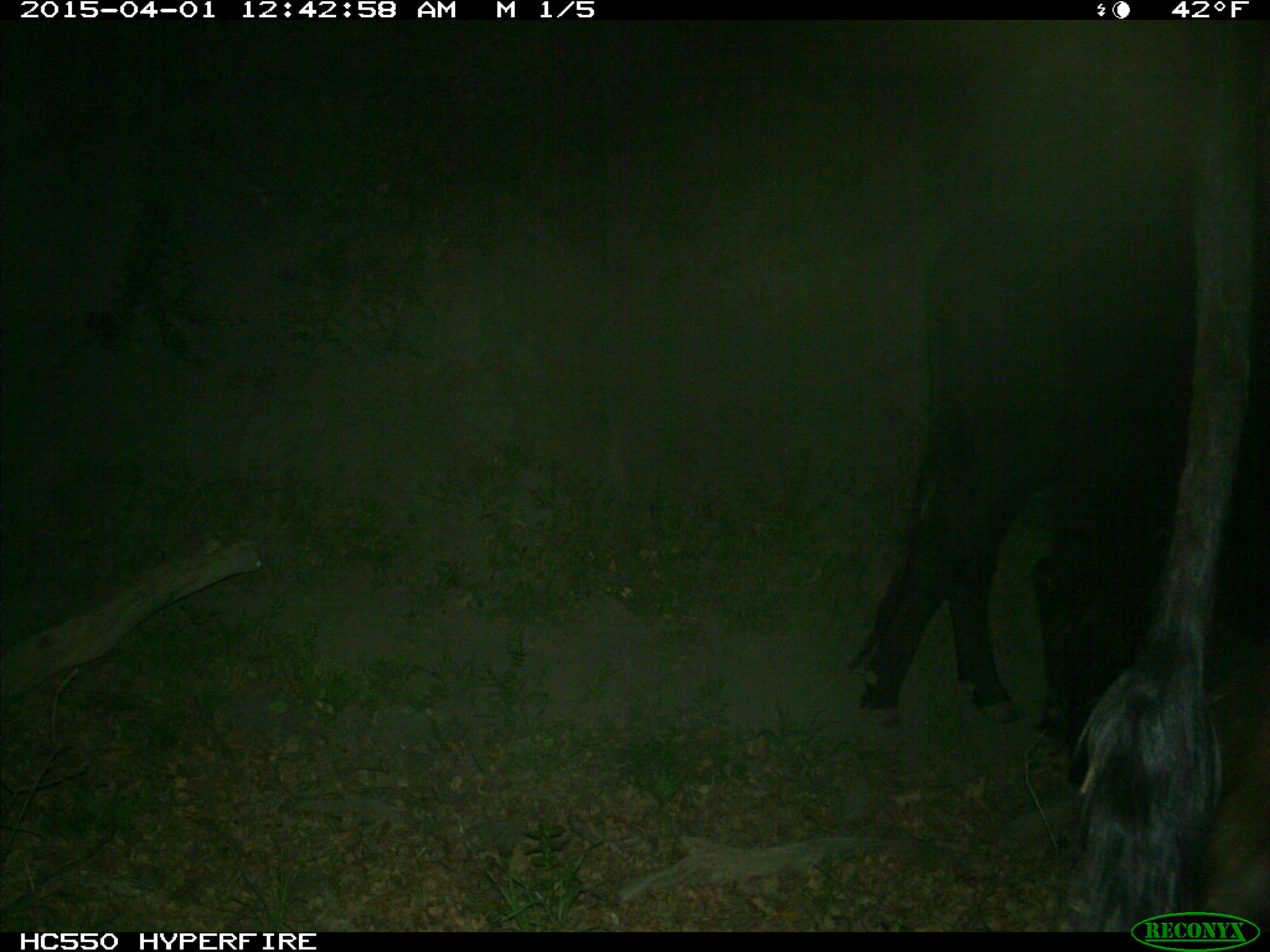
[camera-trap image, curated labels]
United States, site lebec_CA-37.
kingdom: Animalia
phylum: Chordata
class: Mammalia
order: Artiodactyla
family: Bovidae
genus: Bos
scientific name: Bos taurus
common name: domestic cow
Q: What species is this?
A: Bos taurus (domestic cow).